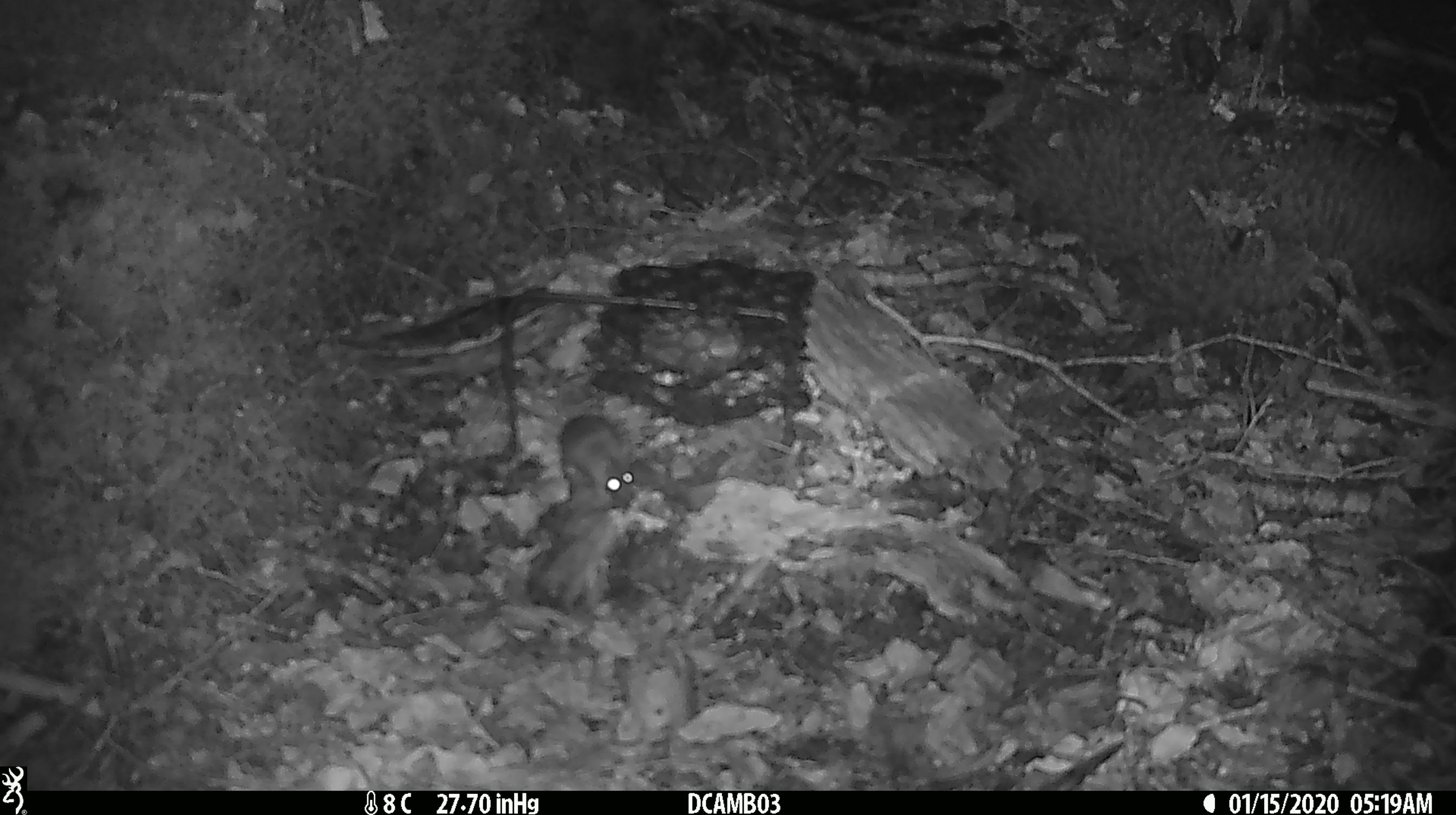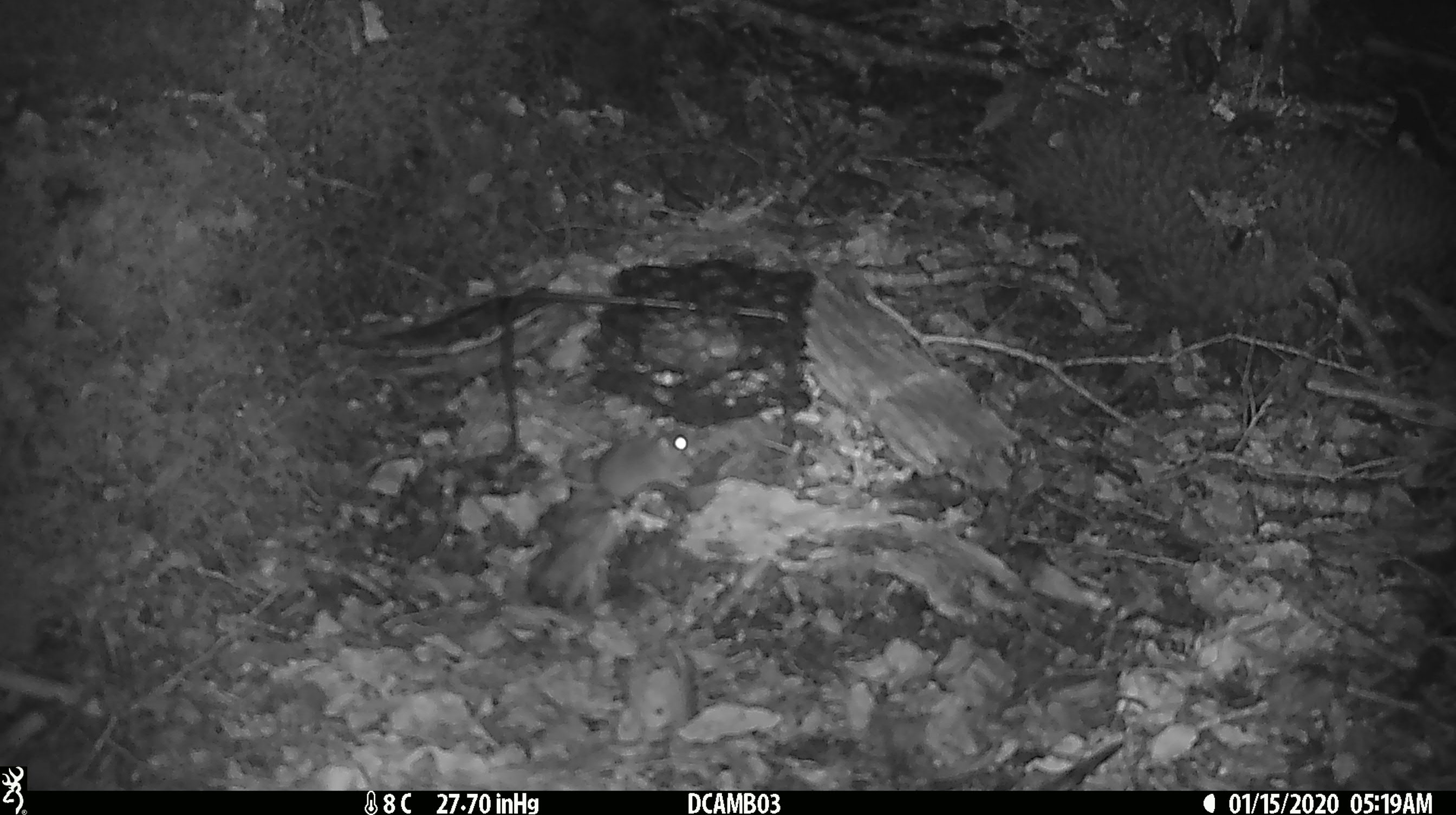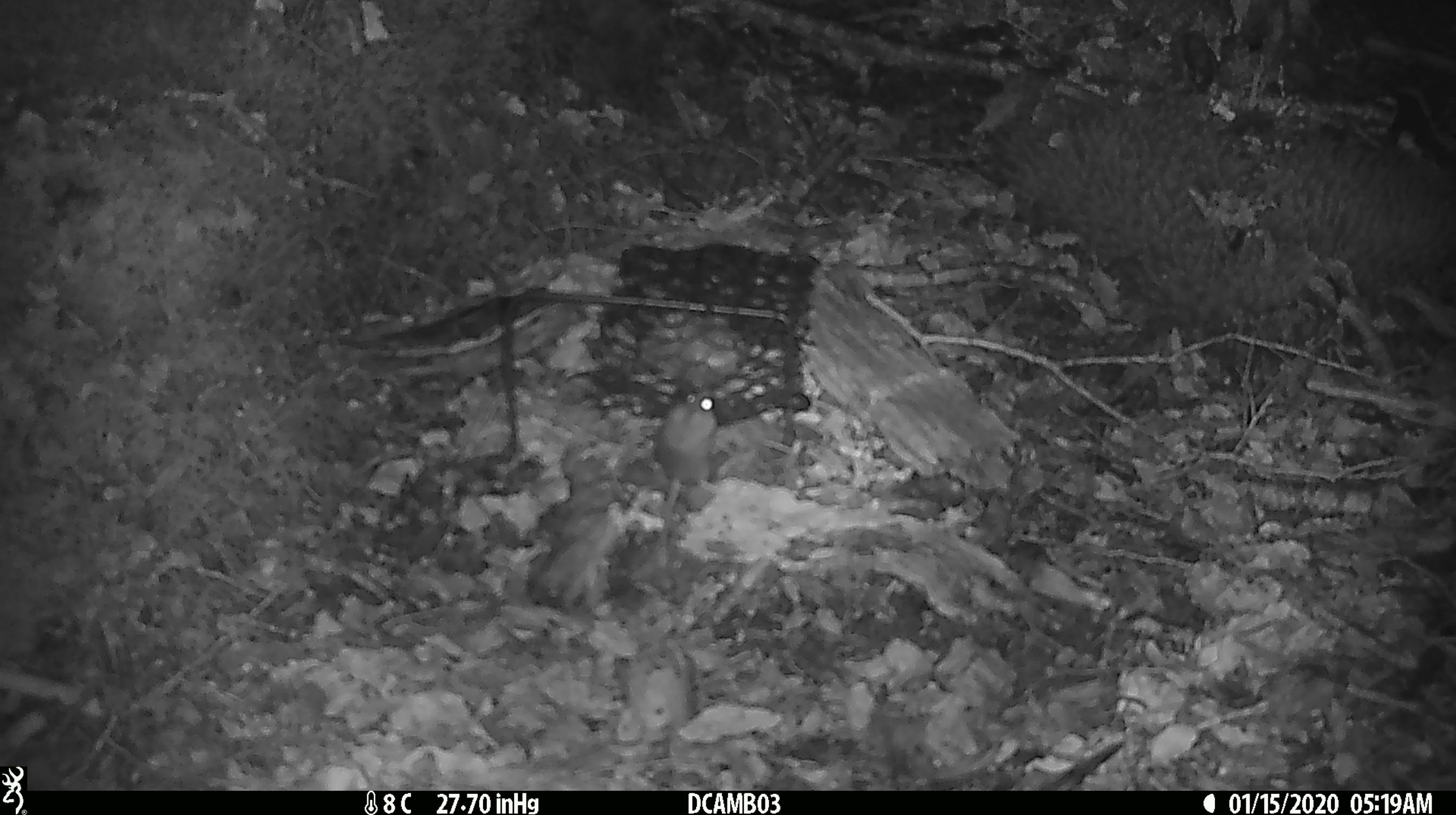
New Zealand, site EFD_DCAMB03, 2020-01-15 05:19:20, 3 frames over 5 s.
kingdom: Animalia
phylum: Chordata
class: Mammalia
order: Rodentia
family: Muridae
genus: Mus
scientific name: Mus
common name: mouse